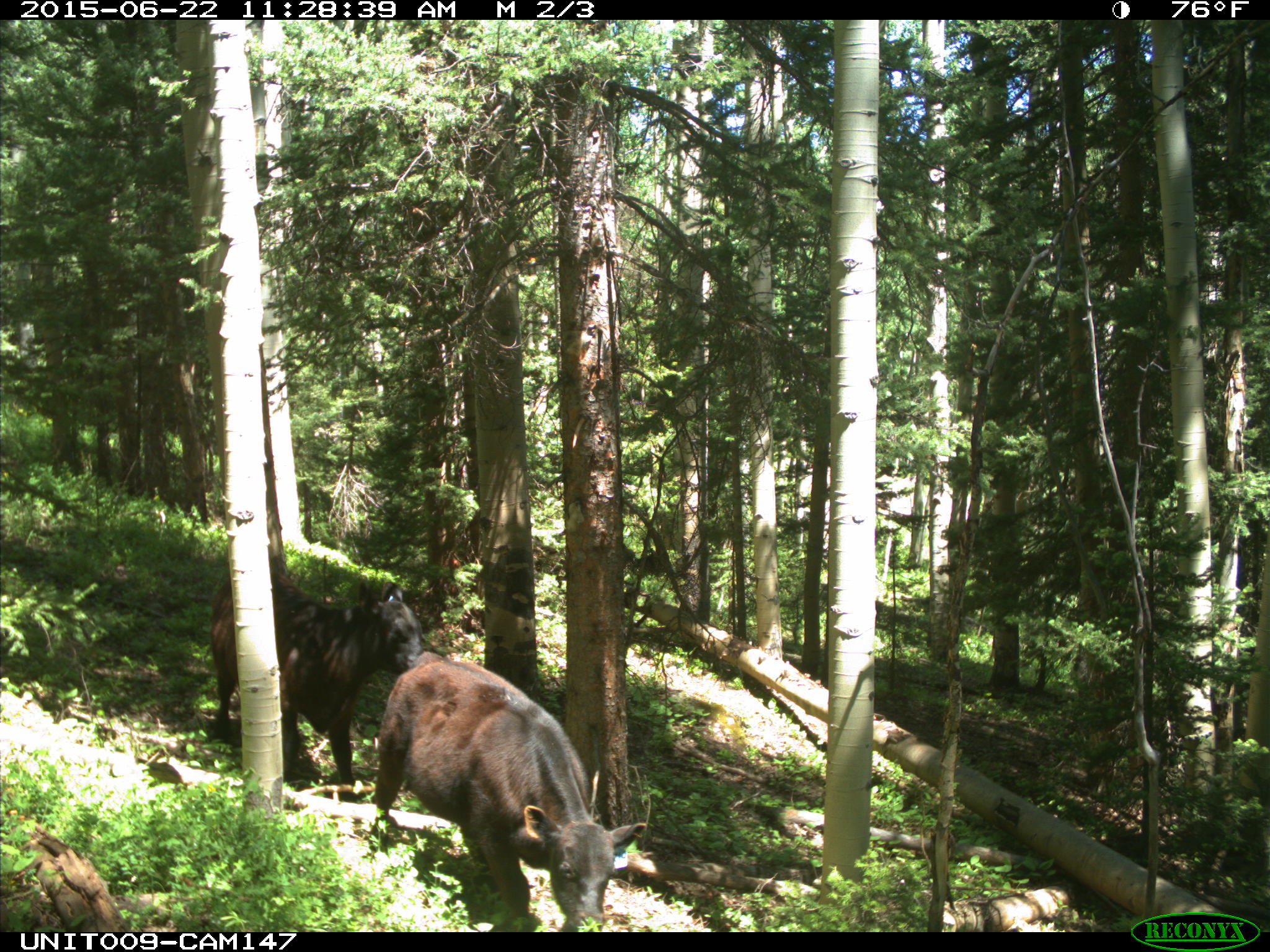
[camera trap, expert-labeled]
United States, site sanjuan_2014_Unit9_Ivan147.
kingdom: Animalia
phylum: Chordata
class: Mammalia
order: Artiodactyla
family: Bovidae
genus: Bos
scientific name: Bos taurus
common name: domestic cow